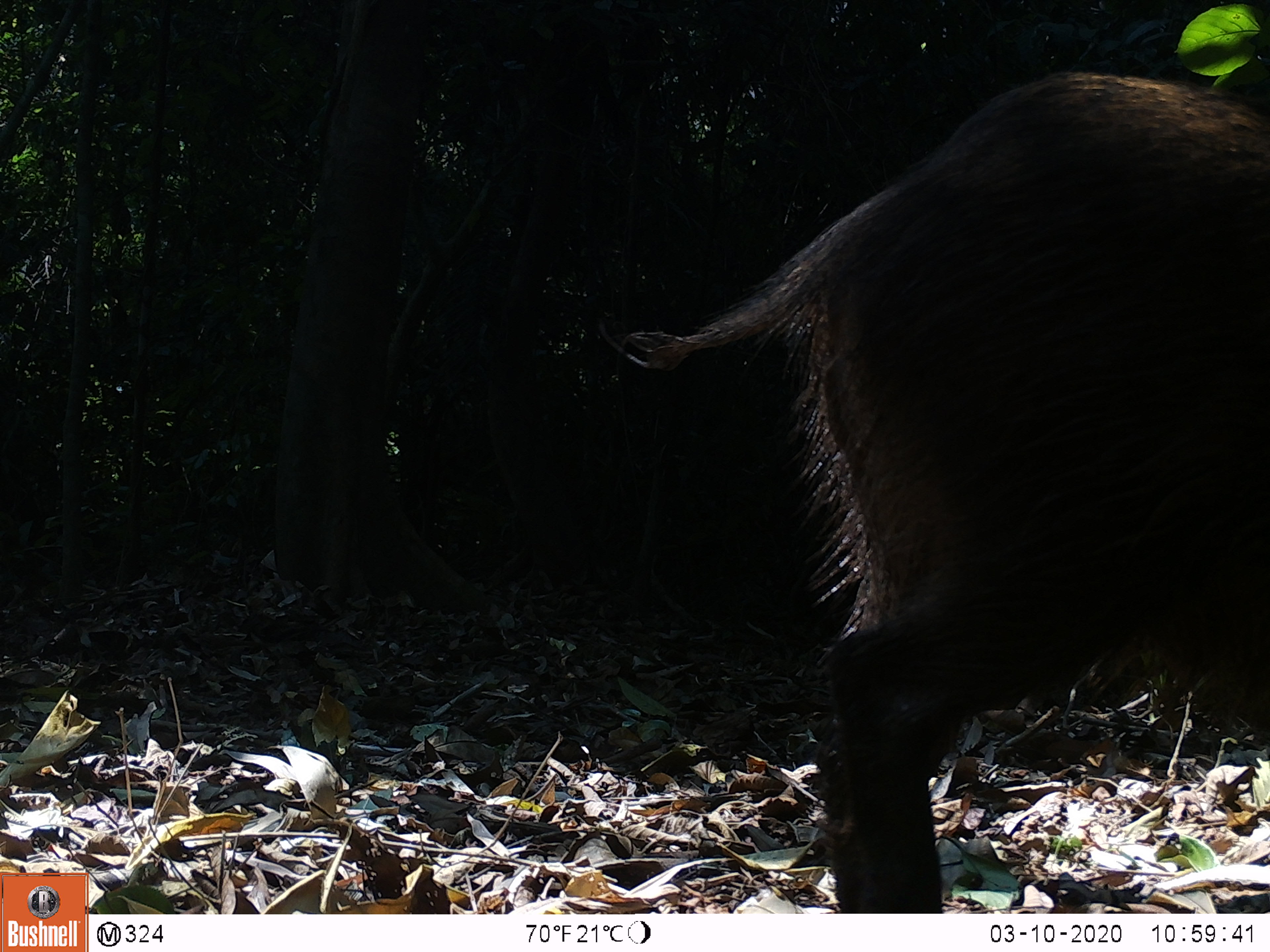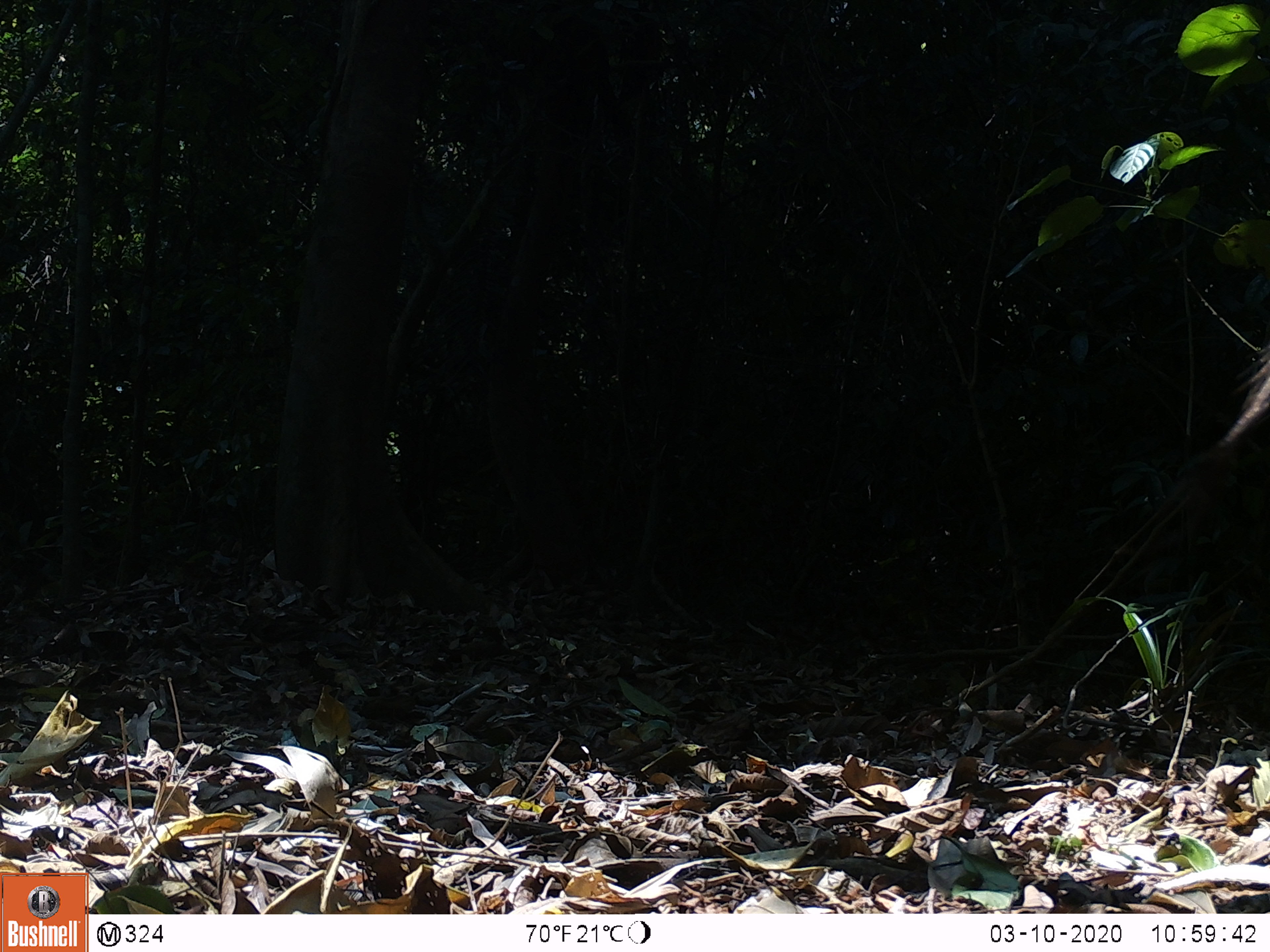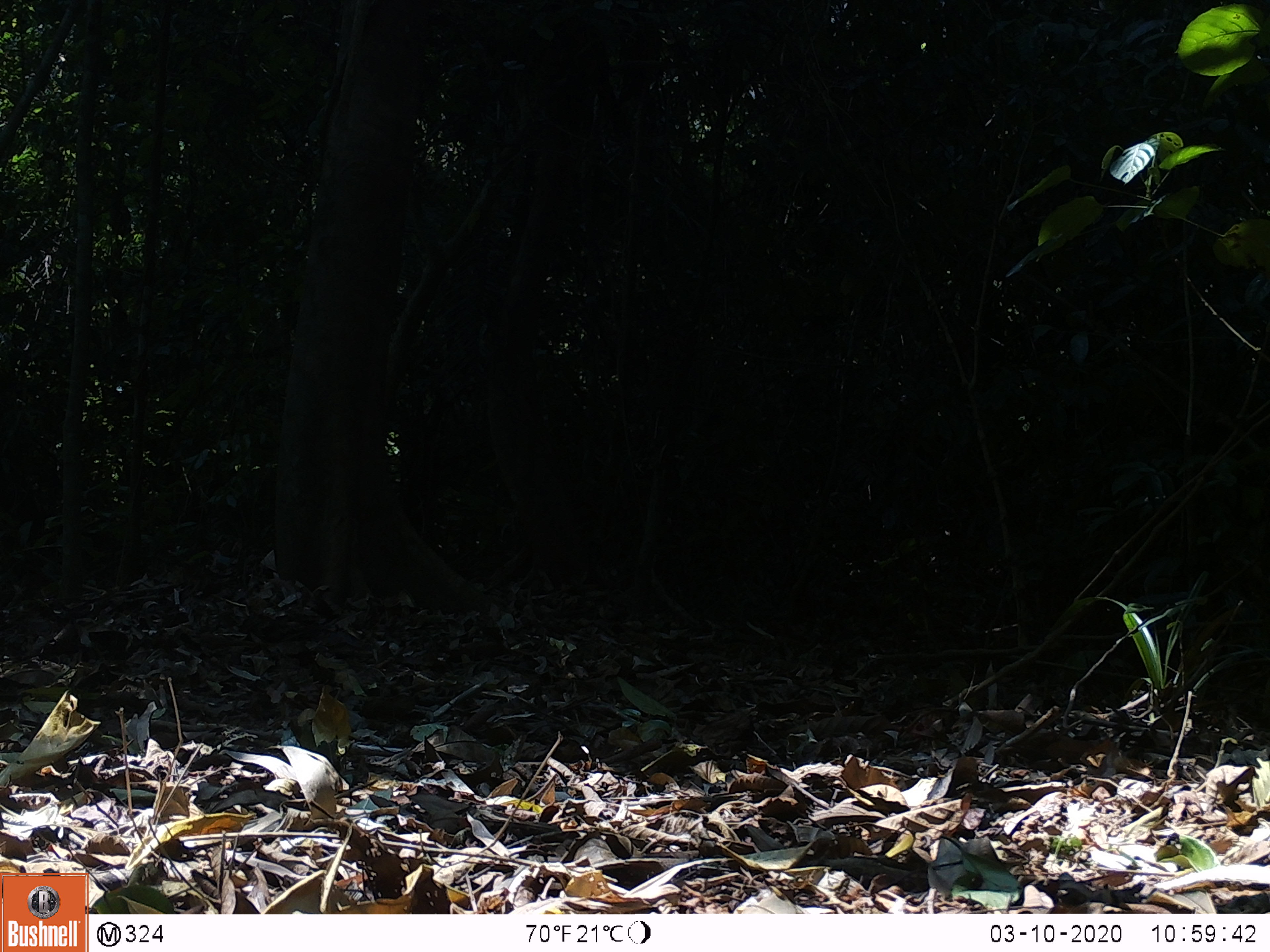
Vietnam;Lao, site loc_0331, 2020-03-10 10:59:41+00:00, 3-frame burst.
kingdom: Animalia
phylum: Chordata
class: Mammalia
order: Artiodactyla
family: Suidae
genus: Sus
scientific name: Sus scrofa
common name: eurasian wild pig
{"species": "eurasian wild pig (Sus scrofa)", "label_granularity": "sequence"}